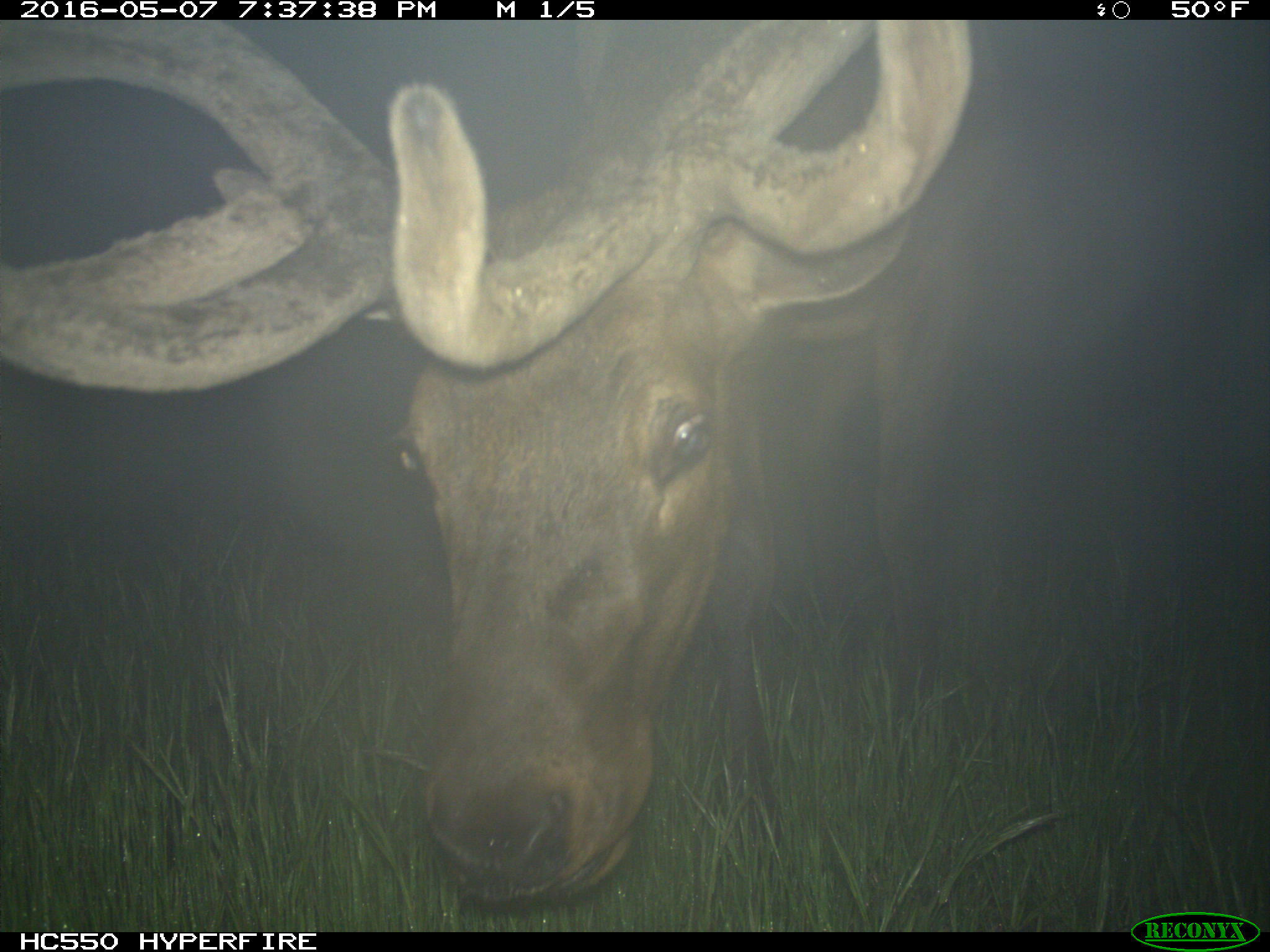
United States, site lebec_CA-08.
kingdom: Animalia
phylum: Chordata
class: Mammalia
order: Artiodactyla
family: Cervidae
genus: Cervus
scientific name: Cervus canadensis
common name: elk